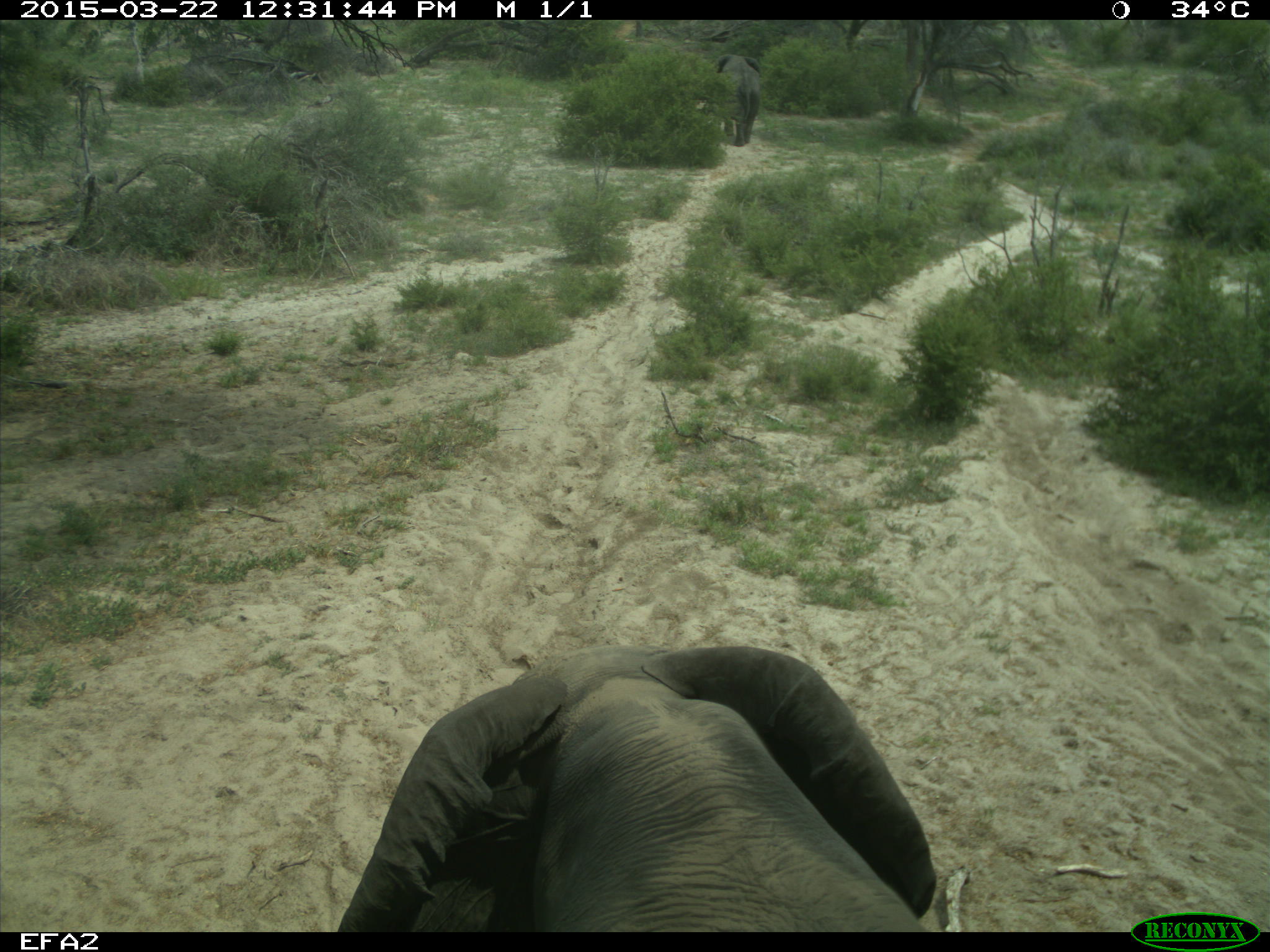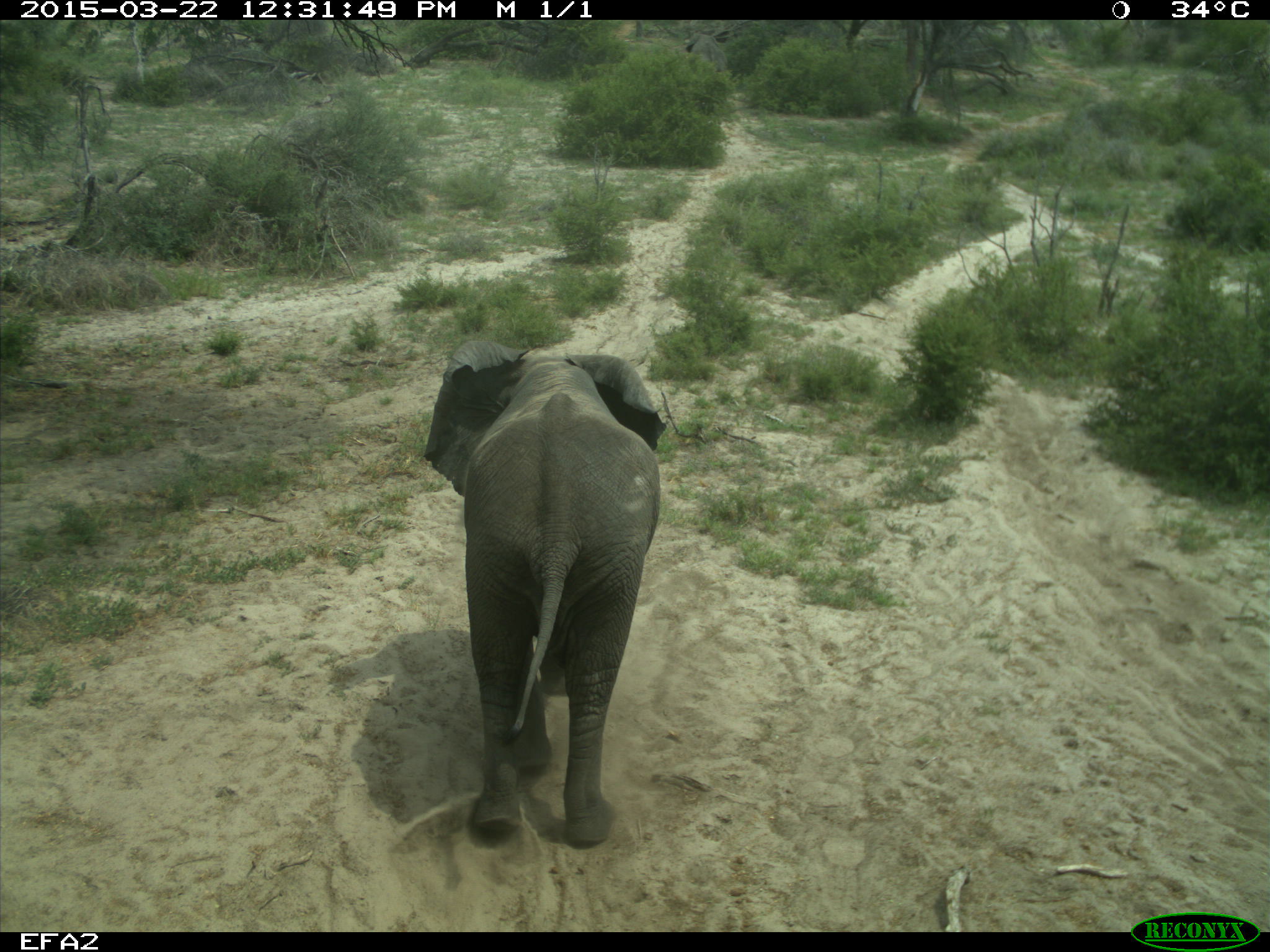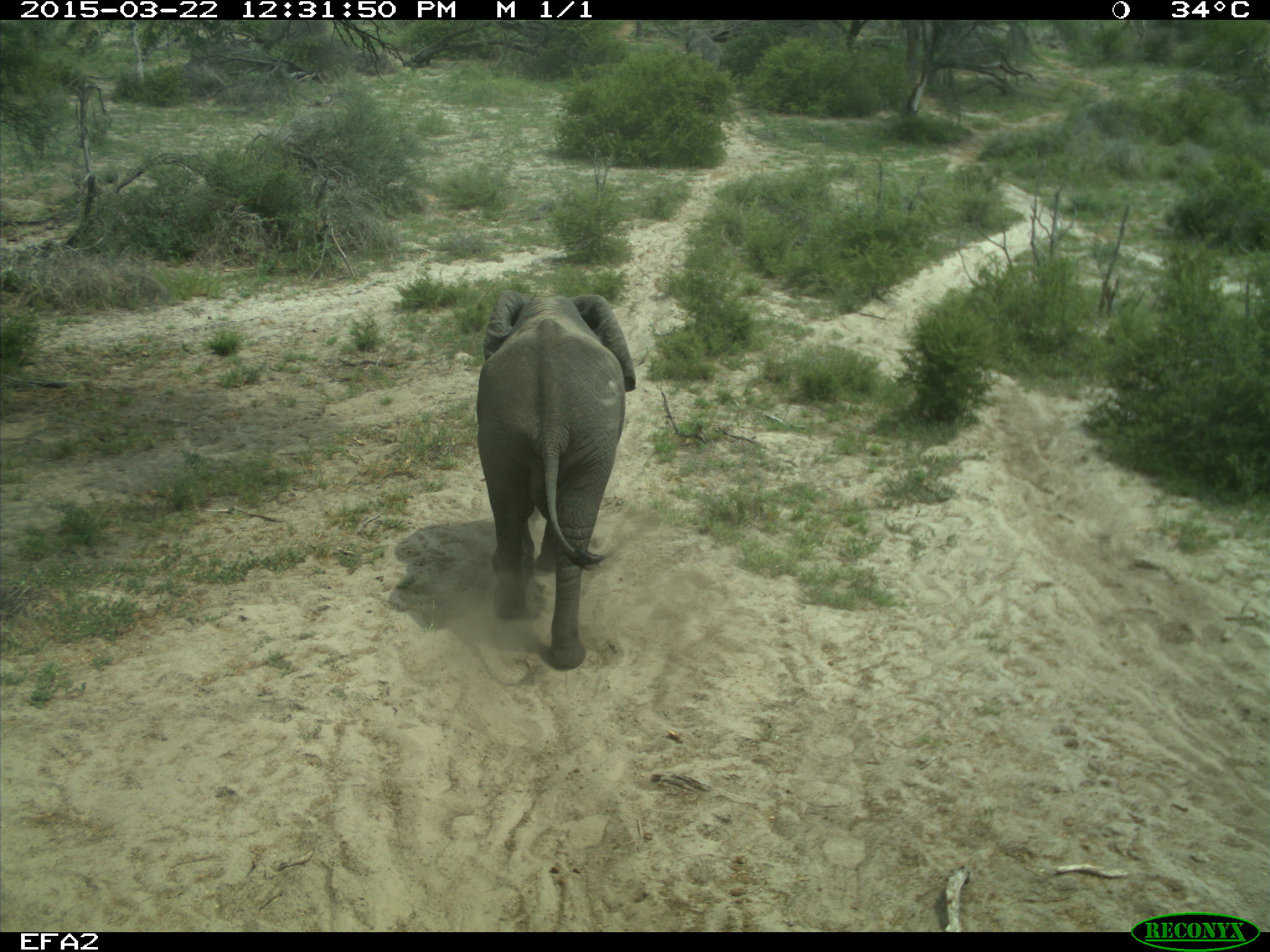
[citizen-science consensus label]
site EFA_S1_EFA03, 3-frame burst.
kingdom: Animalia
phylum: Chordata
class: Mammalia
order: Proboscidea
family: Elephantidae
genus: Loxodonta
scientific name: Loxodonta africana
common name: african bush elephant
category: elephant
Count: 2.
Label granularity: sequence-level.